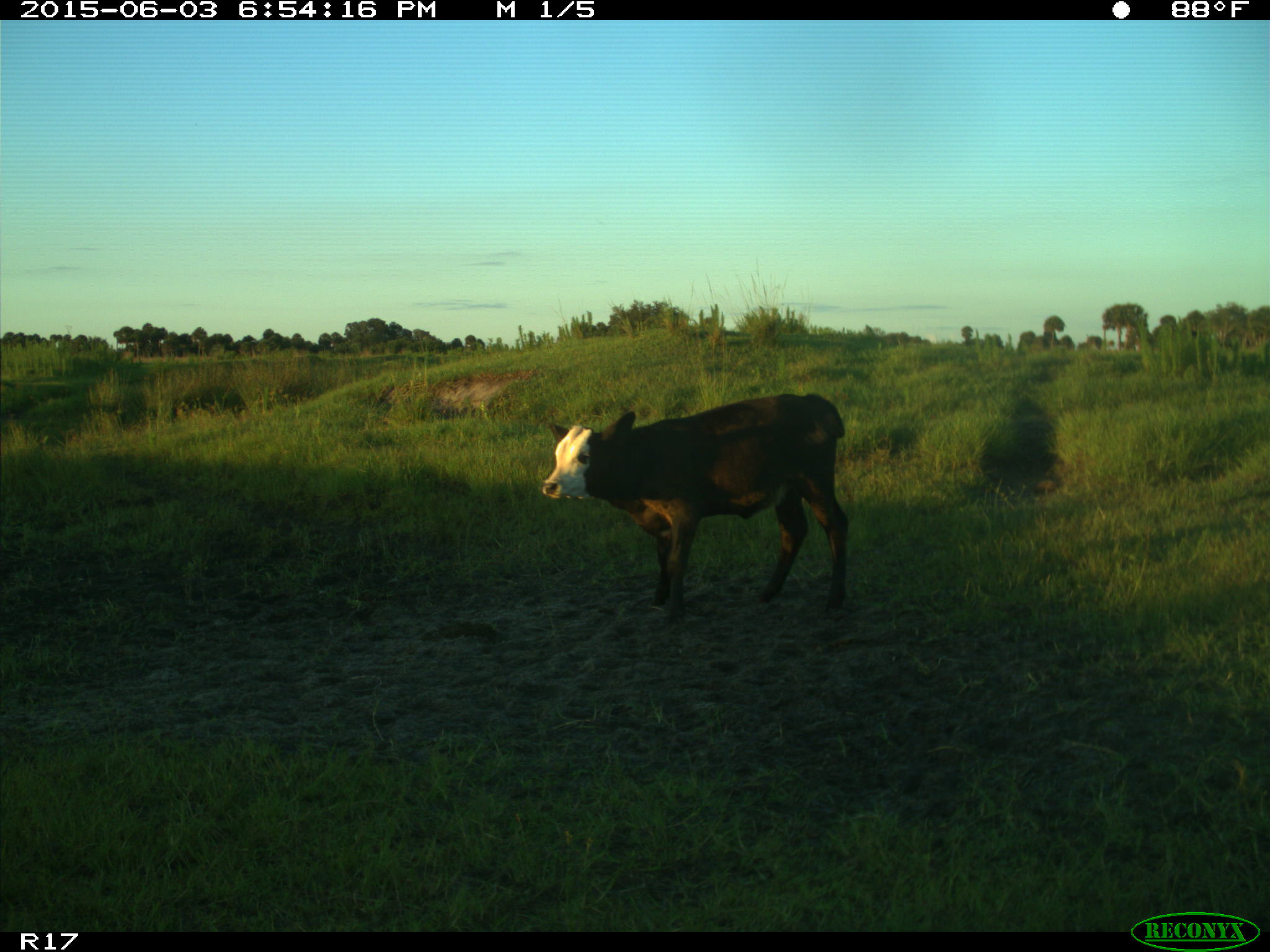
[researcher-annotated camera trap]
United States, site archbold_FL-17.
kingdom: Animalia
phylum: Chordata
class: Mammalia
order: Artiodactyla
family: Bovidae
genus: Bos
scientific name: Bos taurus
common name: domestic cow